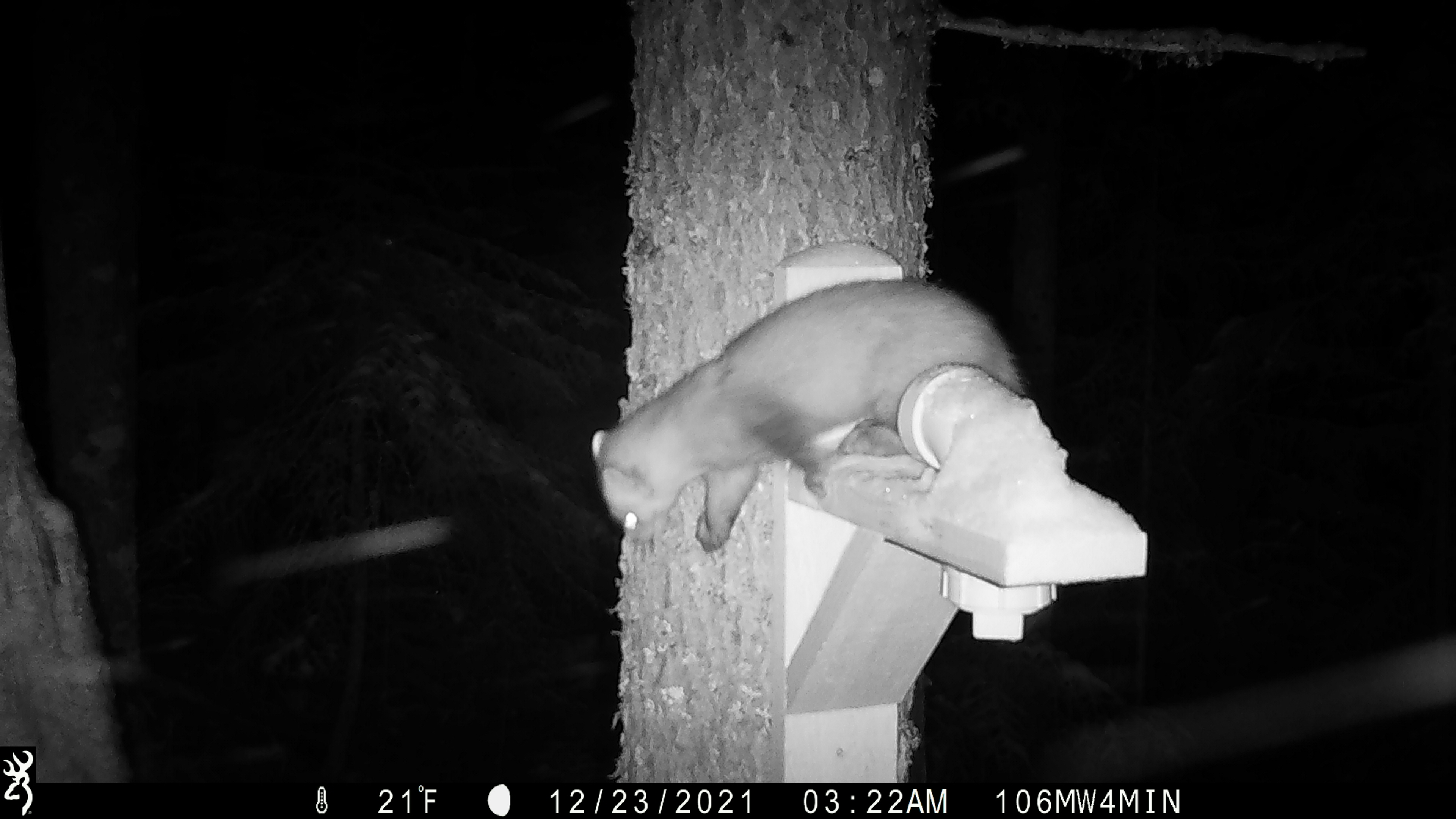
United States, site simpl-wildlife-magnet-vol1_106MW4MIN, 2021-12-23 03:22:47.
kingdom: Animalia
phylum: Chordata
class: Mammalia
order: Carnivora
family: Mustelidae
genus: Martes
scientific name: Martes americana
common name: american marten